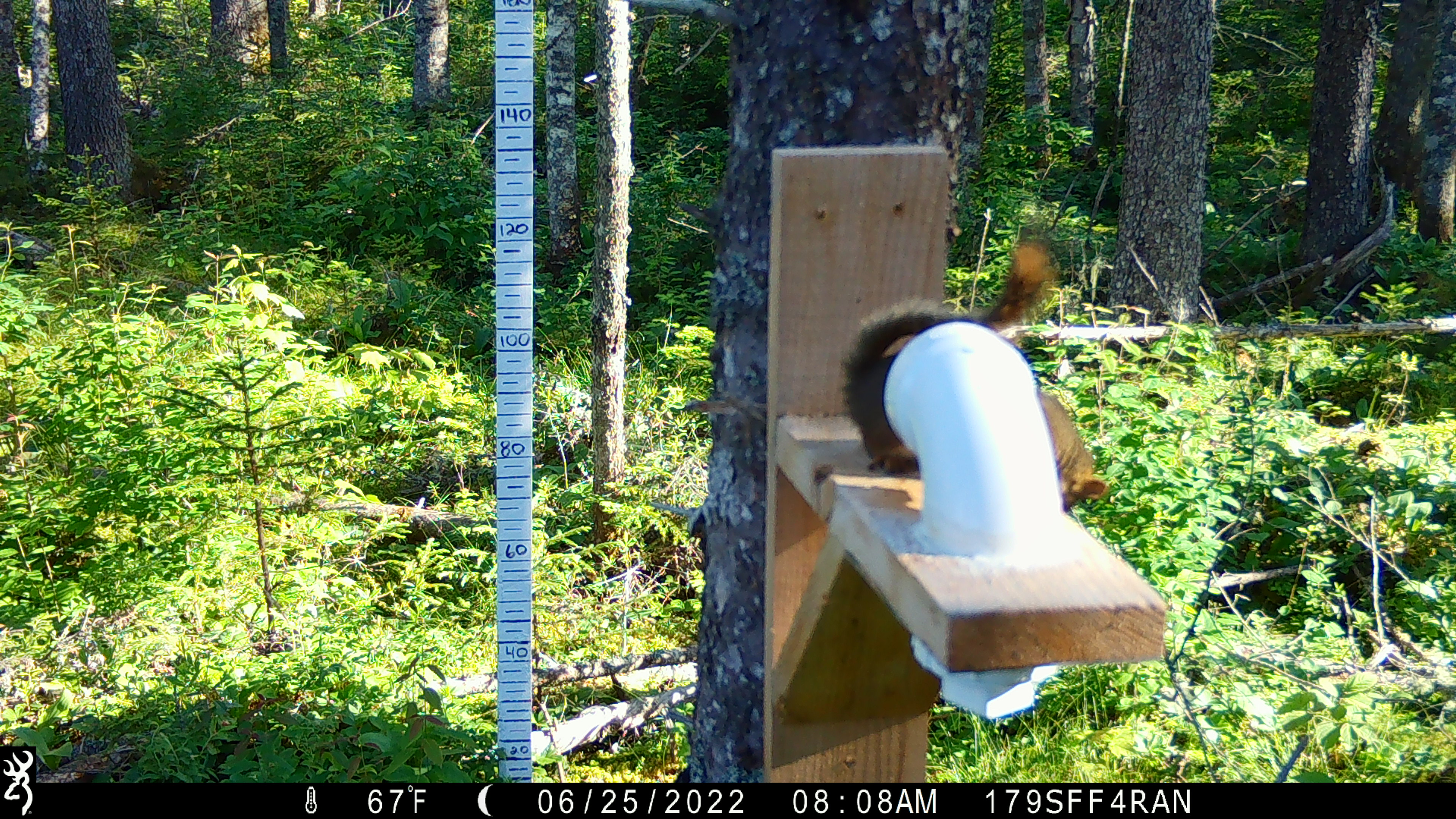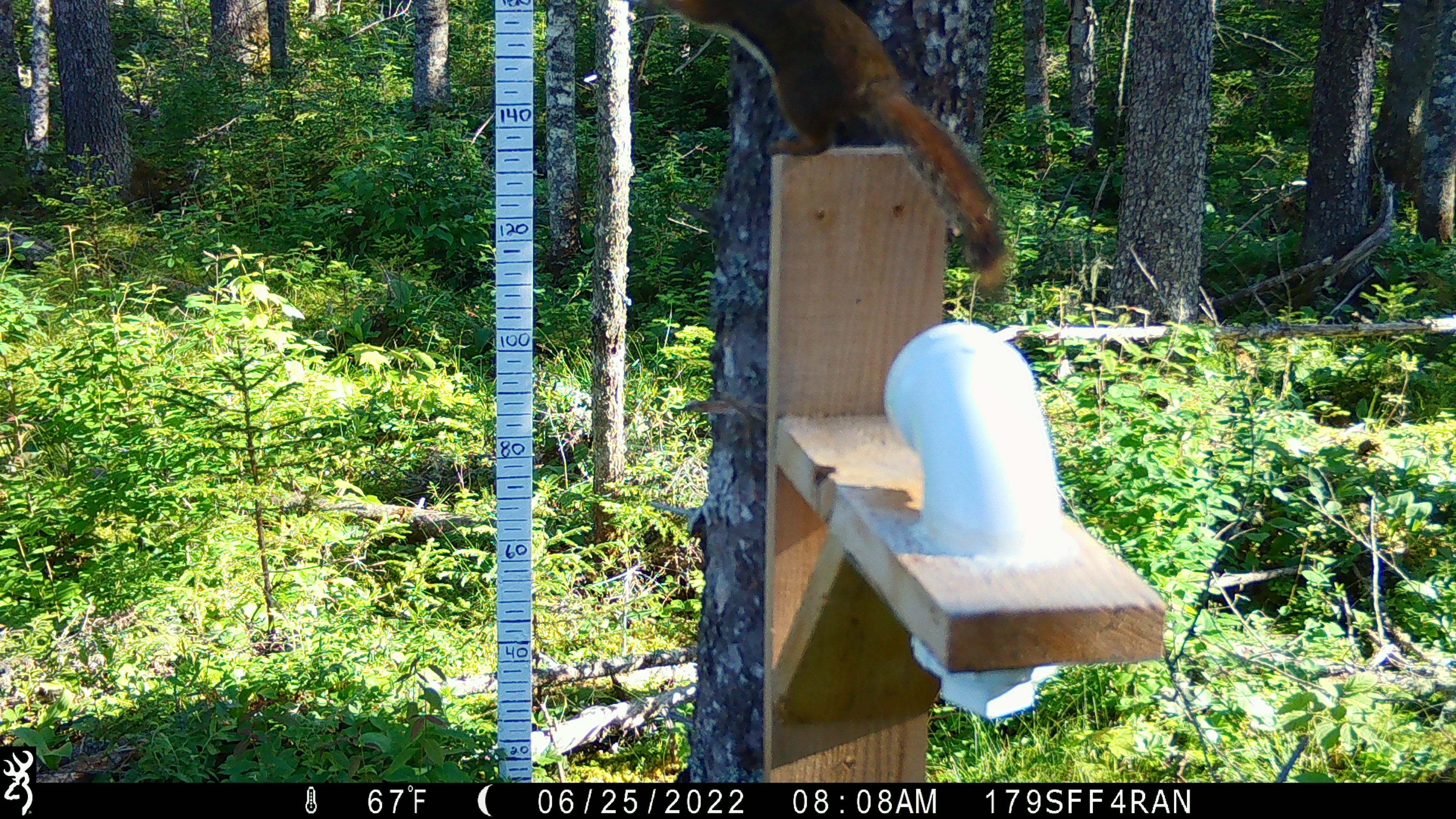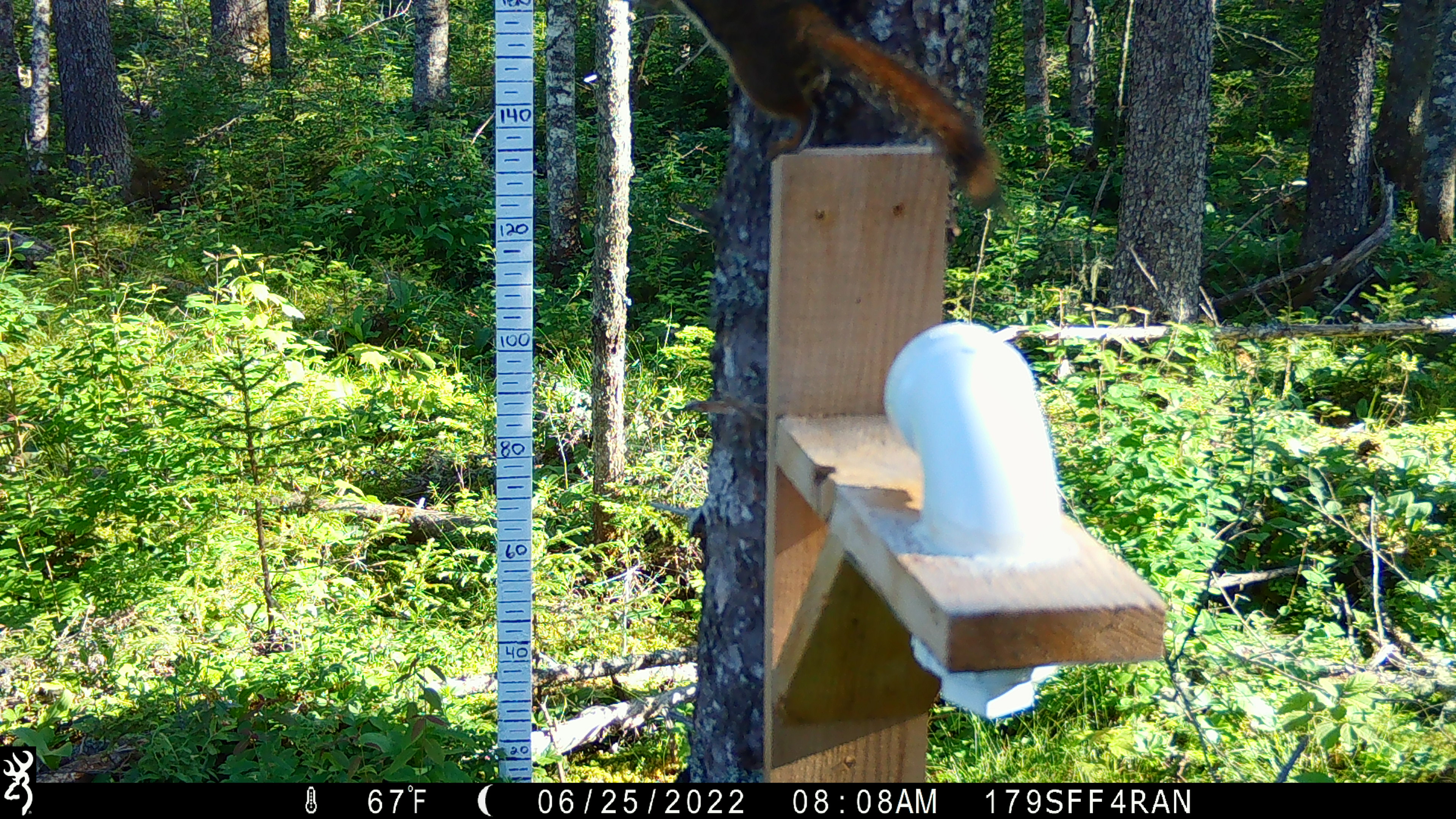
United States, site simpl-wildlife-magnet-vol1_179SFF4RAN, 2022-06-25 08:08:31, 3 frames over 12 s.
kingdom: Animalia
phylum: Chordata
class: Mammalia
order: Rodentia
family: Sciuridae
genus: Tamiasciurus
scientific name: Tamiasciurus hudsonicus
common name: red squirrel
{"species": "red squirrel (Tamiasciurus hudsonicus)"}